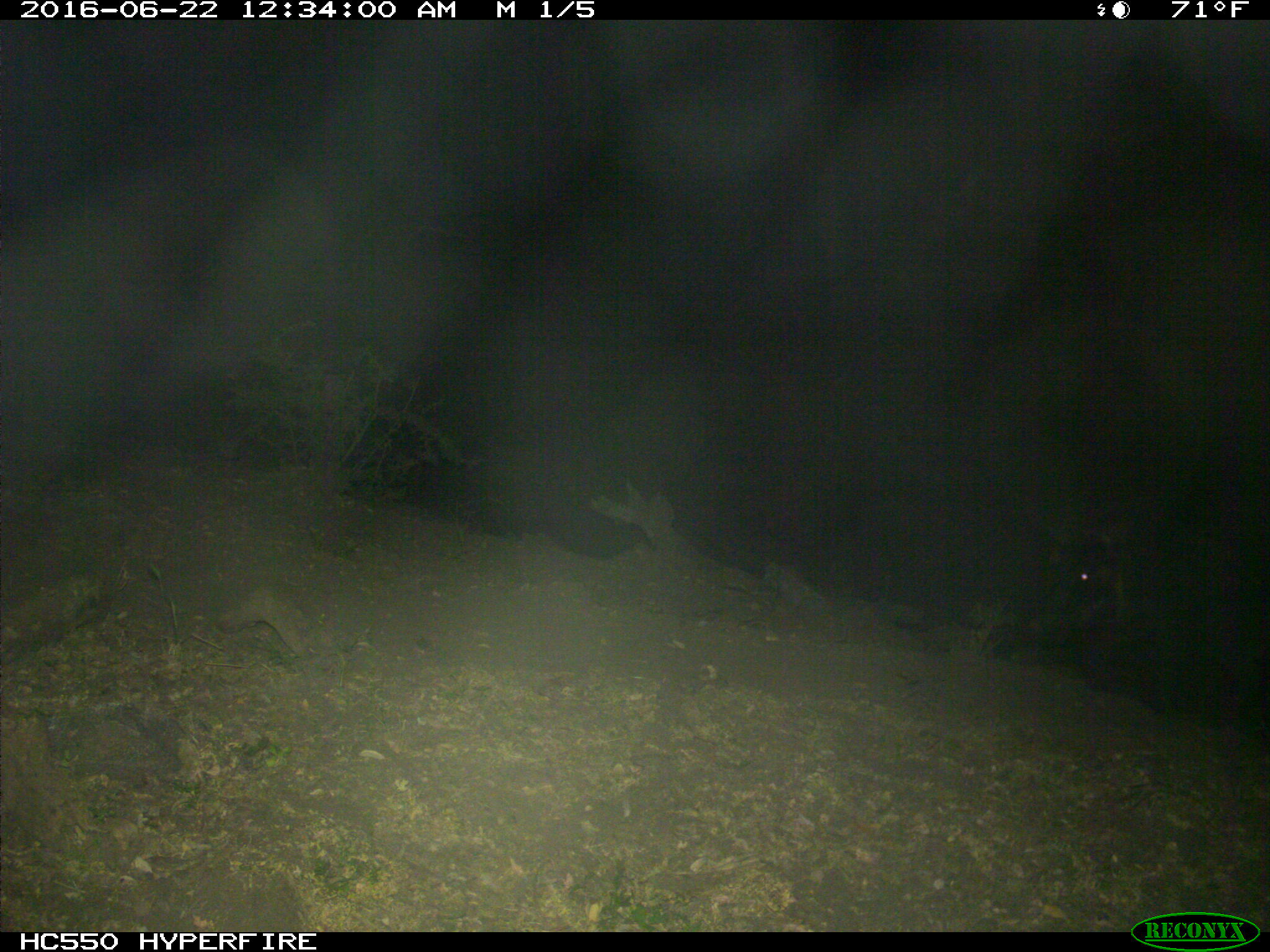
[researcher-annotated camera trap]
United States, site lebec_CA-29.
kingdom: Animalia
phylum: Chordata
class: Mammalia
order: Artiodactyla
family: Suidae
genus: Sus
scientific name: Sus scrofa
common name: wild boar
Sus scrofa (wild boar).